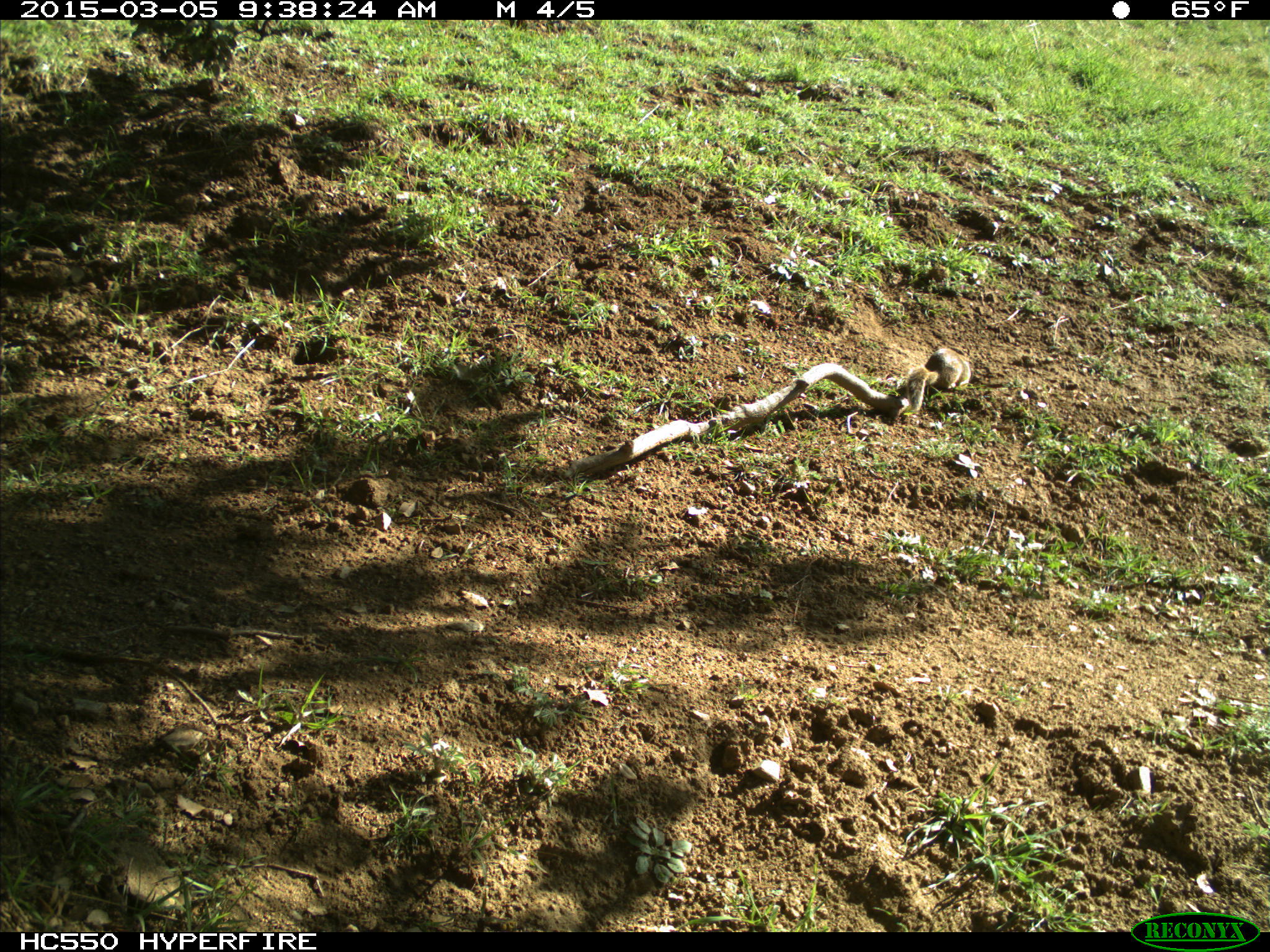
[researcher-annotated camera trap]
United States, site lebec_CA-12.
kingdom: Animalia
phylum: Chordata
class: Mammalia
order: Rodentia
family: Sciuridae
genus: Otospermophilus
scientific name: Otospermophilus beecheyi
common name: california ground squirrel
Otospermophilus beecheyi (california ground squirrel).